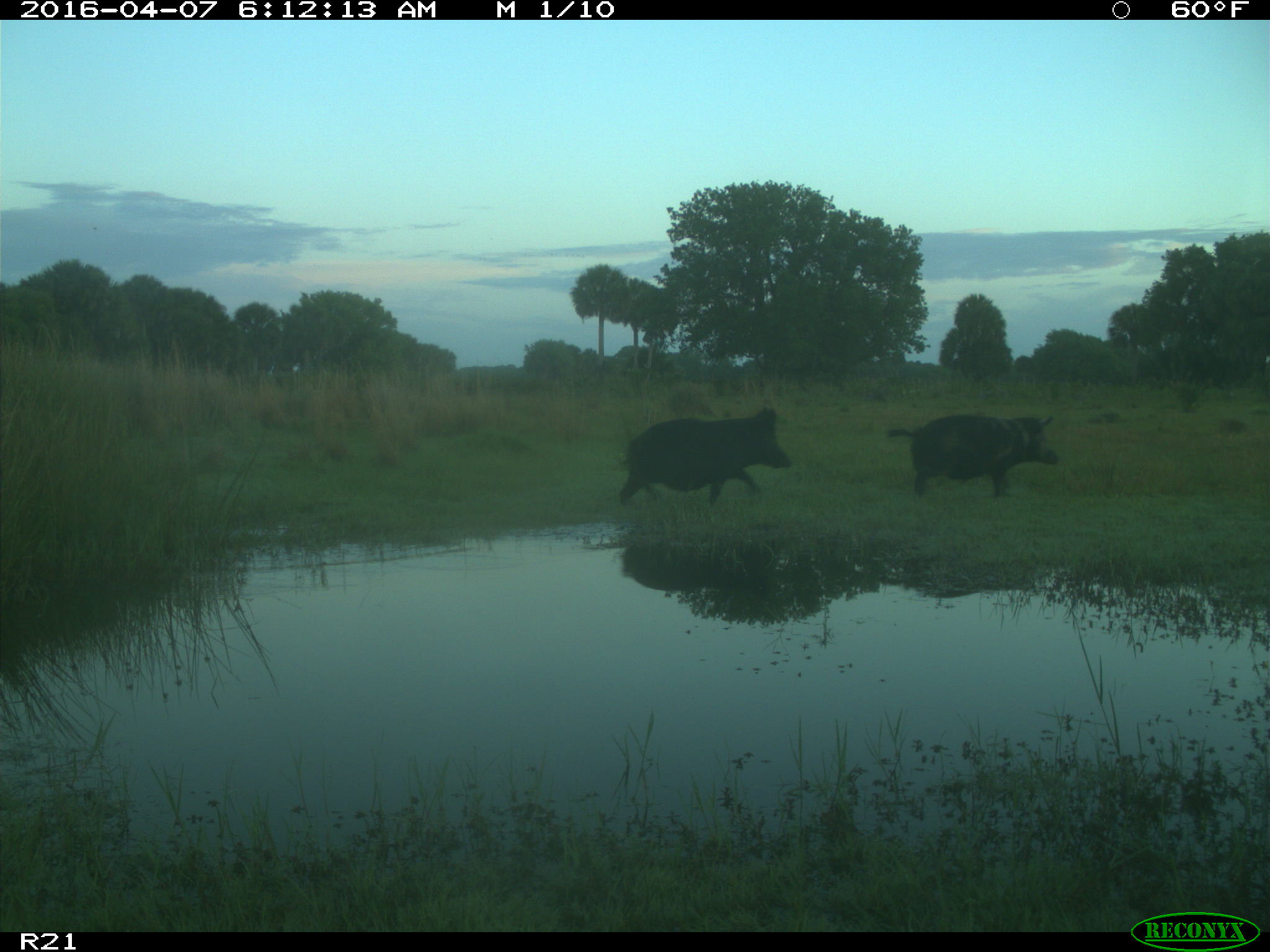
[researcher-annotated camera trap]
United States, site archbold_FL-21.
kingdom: Animalia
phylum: Chordata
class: Mammalia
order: Artiodactyla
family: Suidae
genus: Sus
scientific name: Sus scrofa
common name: wild boar